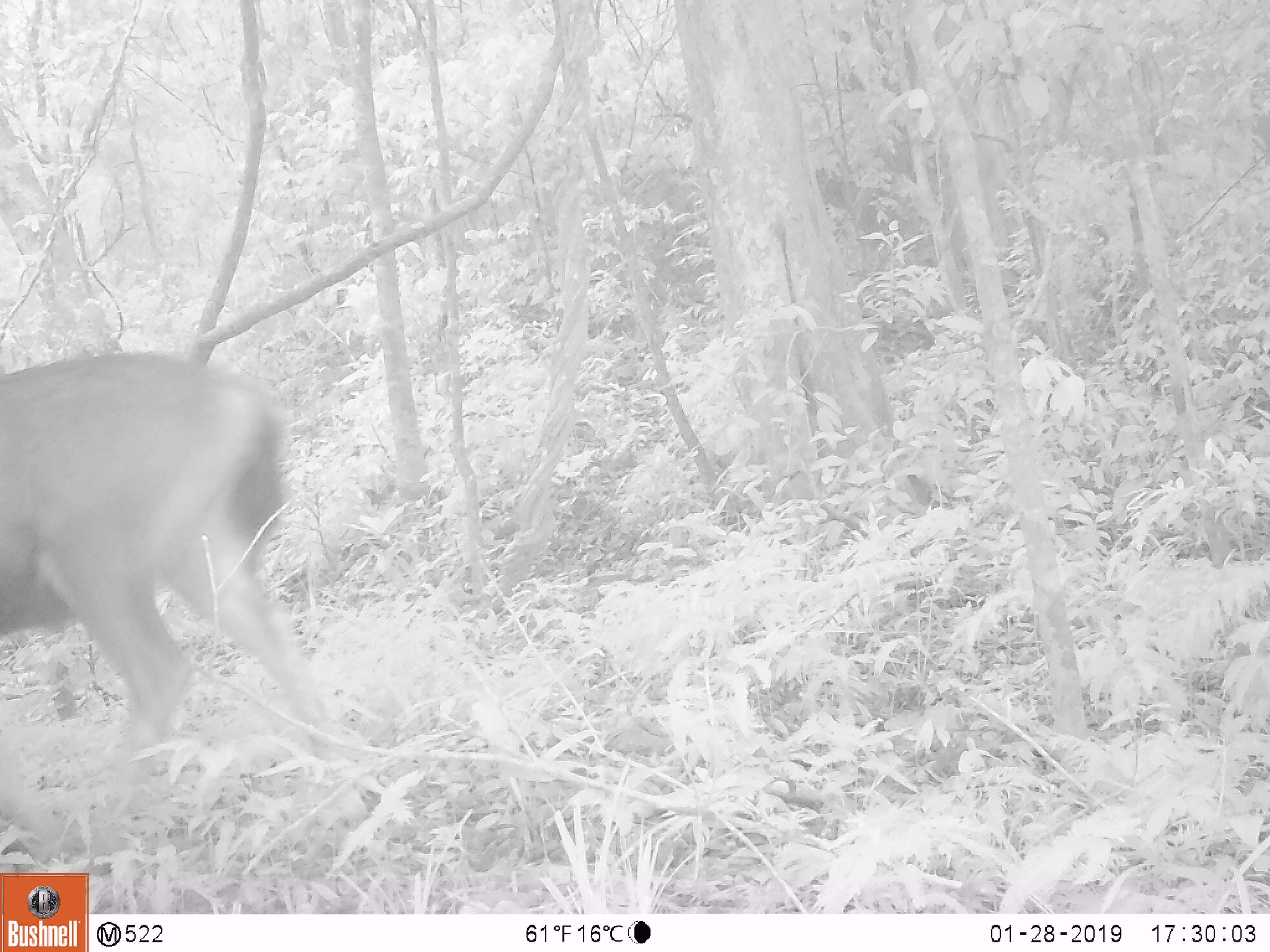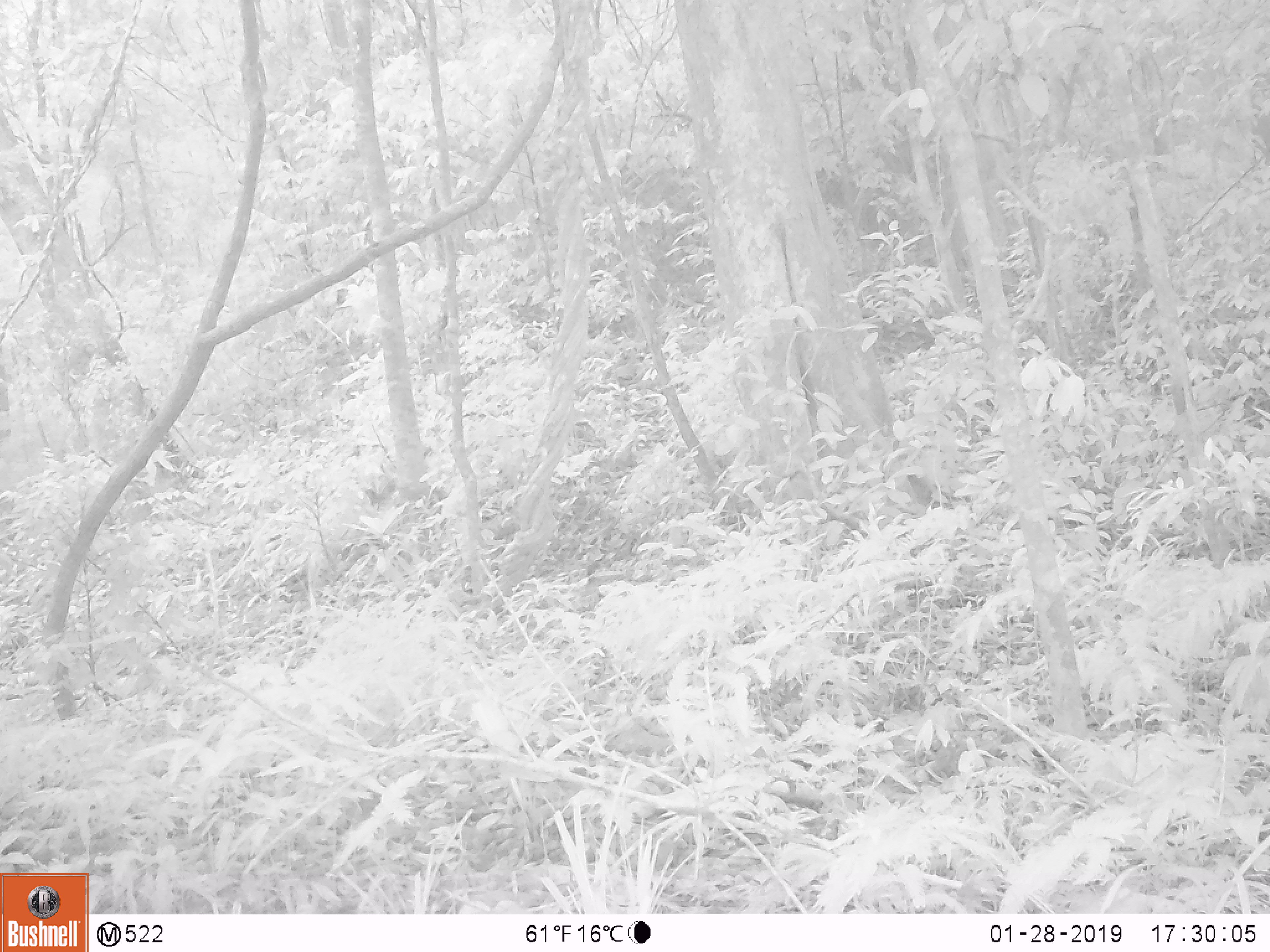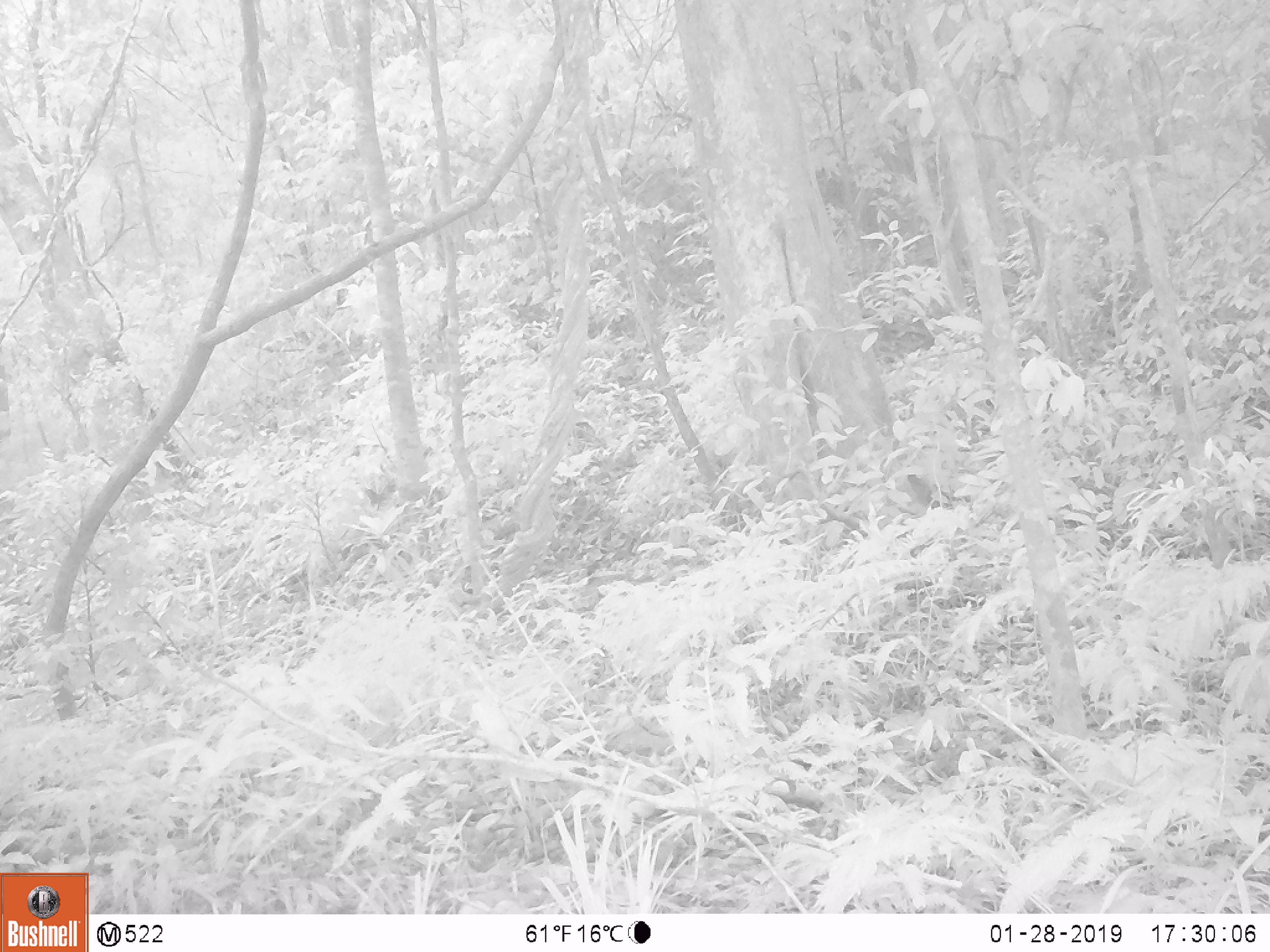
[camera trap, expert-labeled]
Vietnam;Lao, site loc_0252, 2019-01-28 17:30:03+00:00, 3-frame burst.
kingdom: Animalia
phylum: Chordata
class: Mammalia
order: Artiodactyla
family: Cervidae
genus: Rusa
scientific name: Rusa unicolor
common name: sambar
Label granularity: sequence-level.